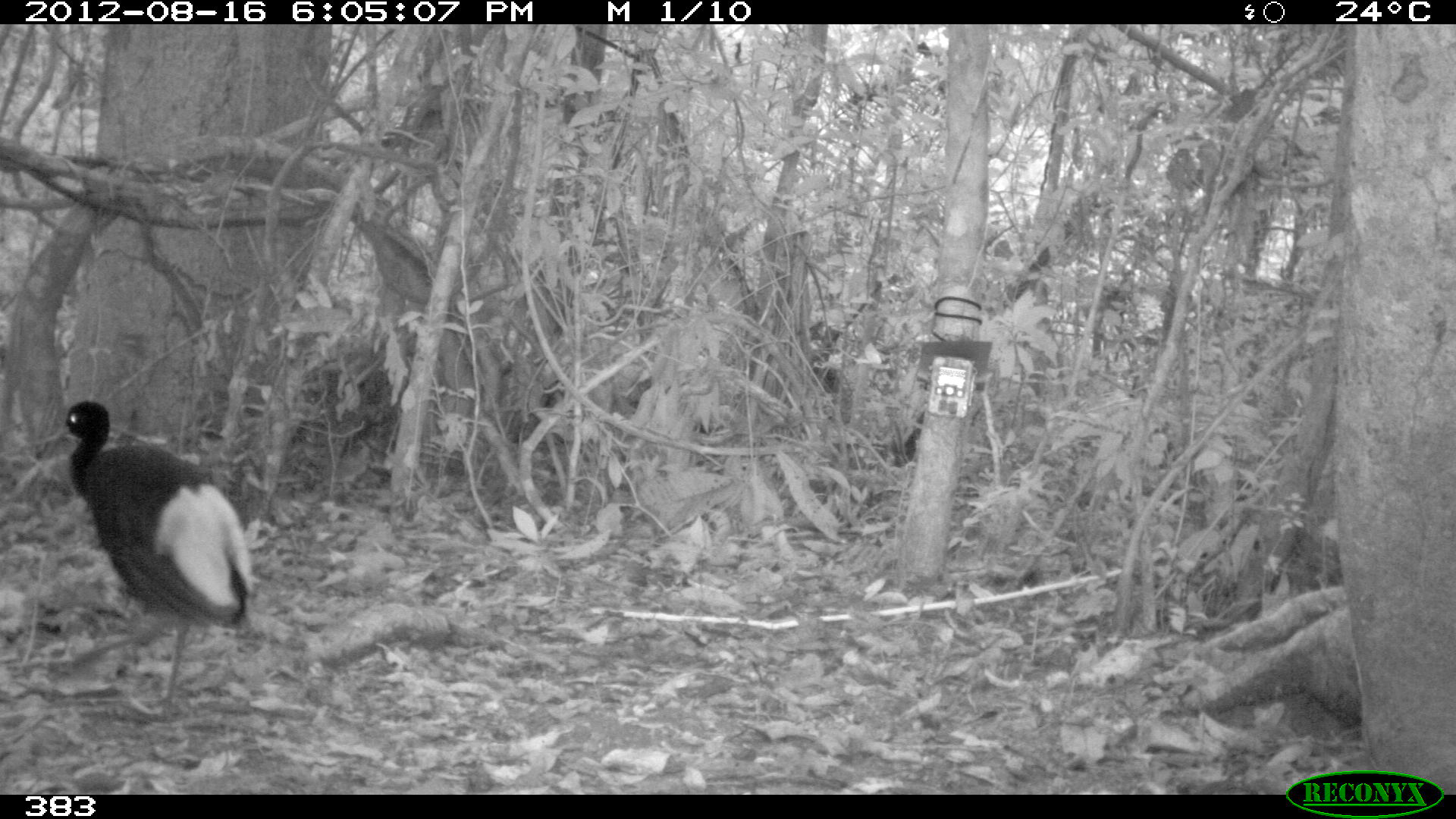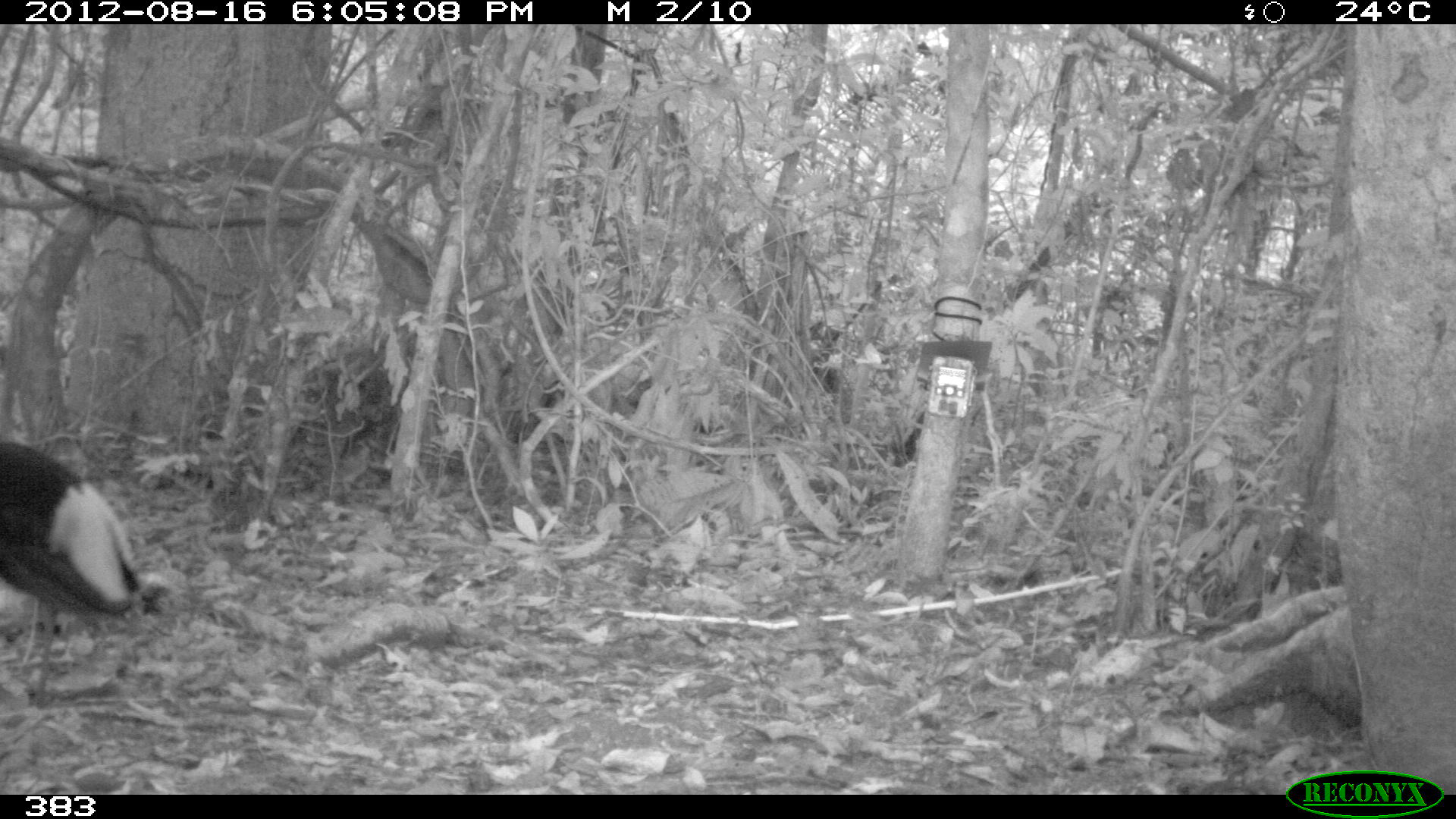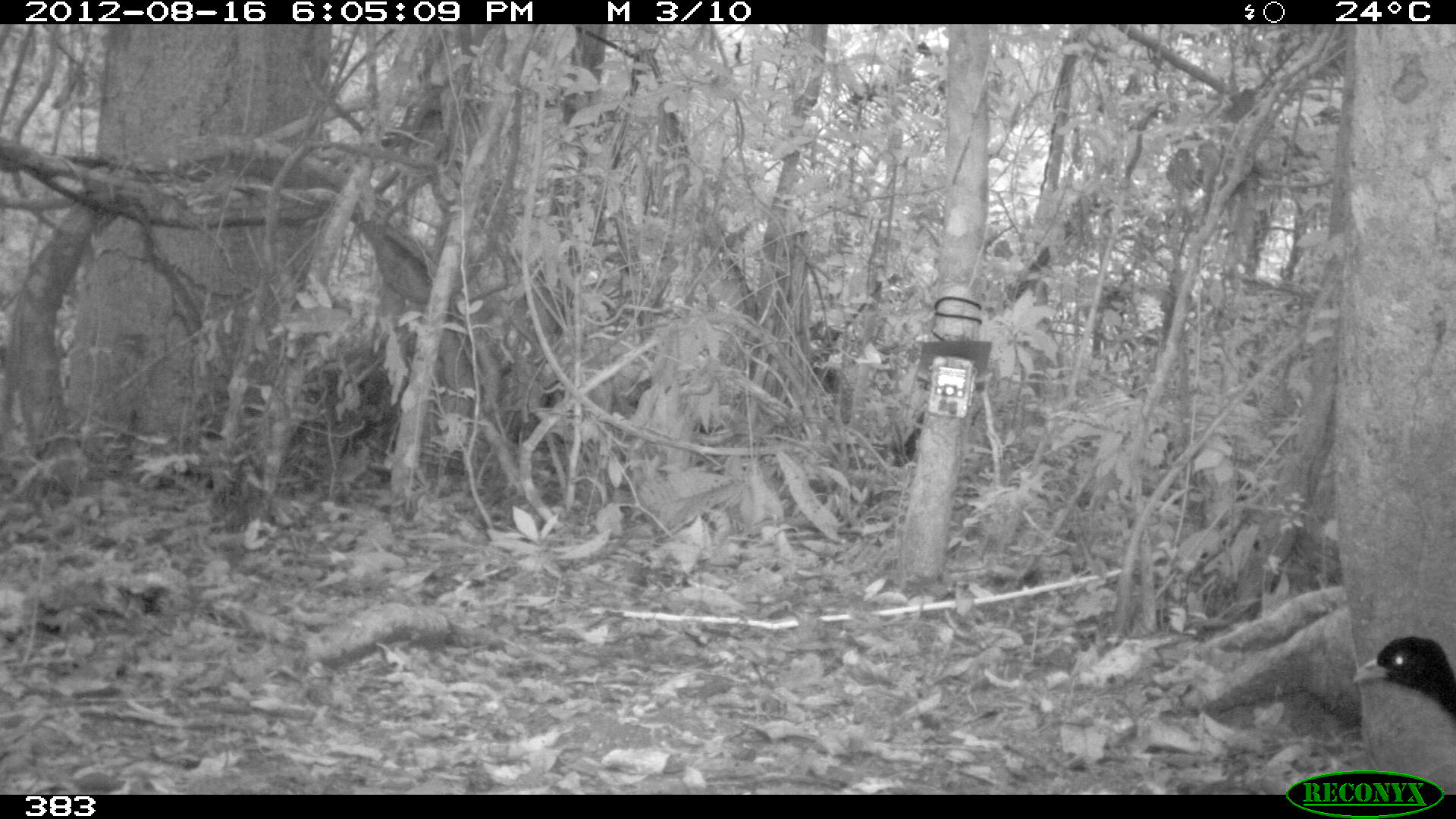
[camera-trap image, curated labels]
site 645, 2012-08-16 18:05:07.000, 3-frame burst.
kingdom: Animalia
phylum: Chordata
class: Aves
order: Gruiformes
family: Psophiidae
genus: Psophia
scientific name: Psophia leucoptera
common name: pale-winged trumpeter